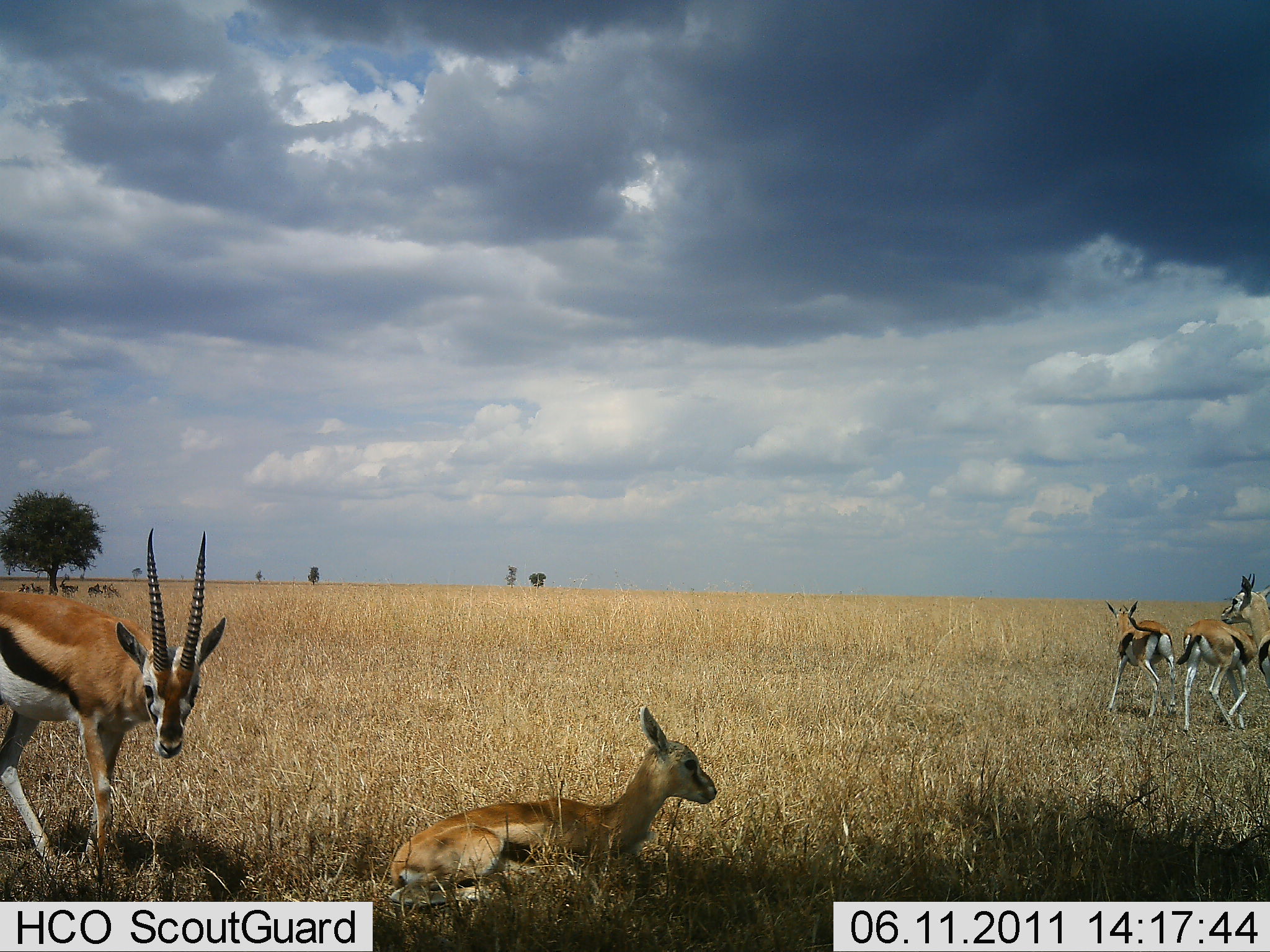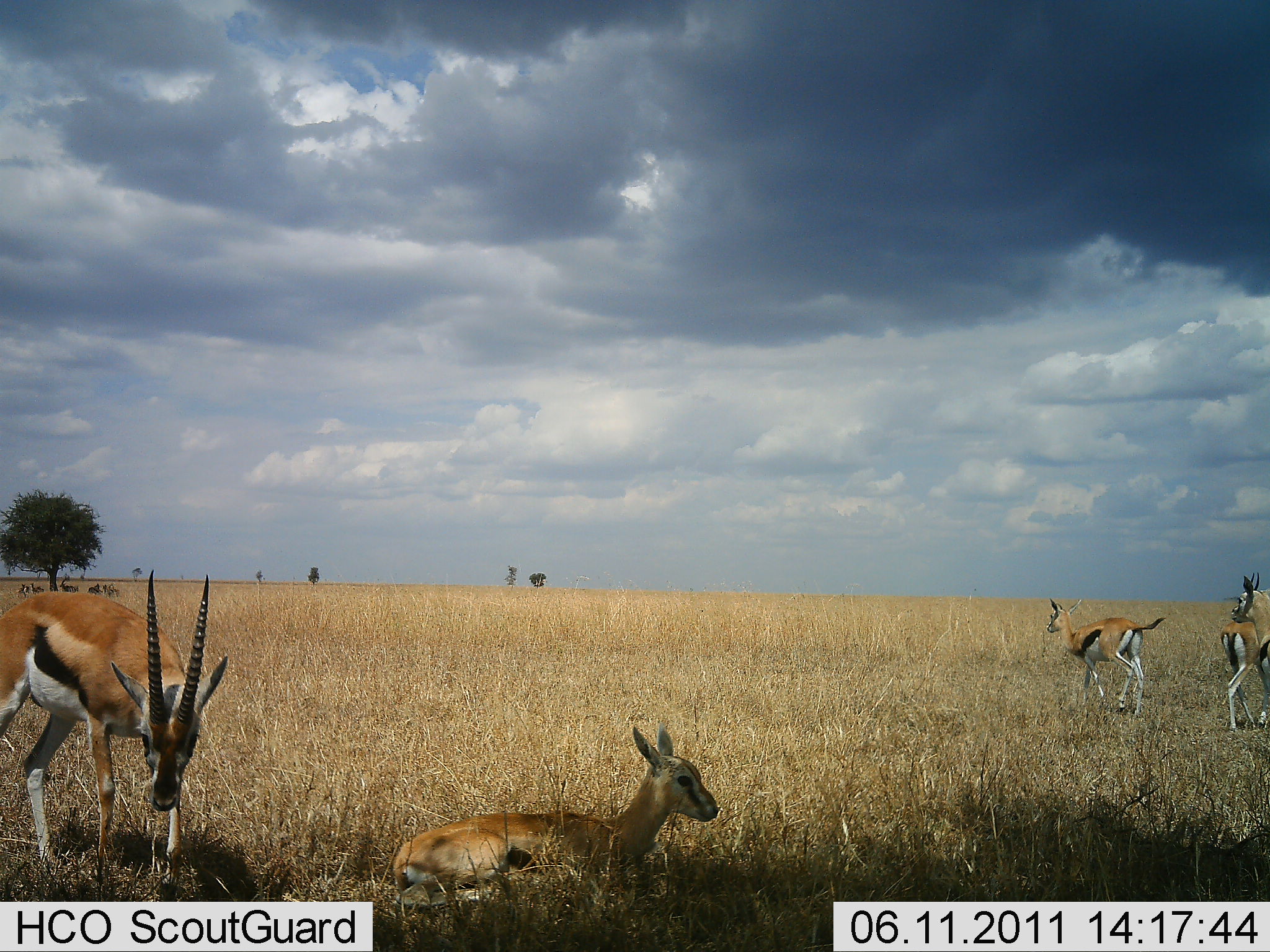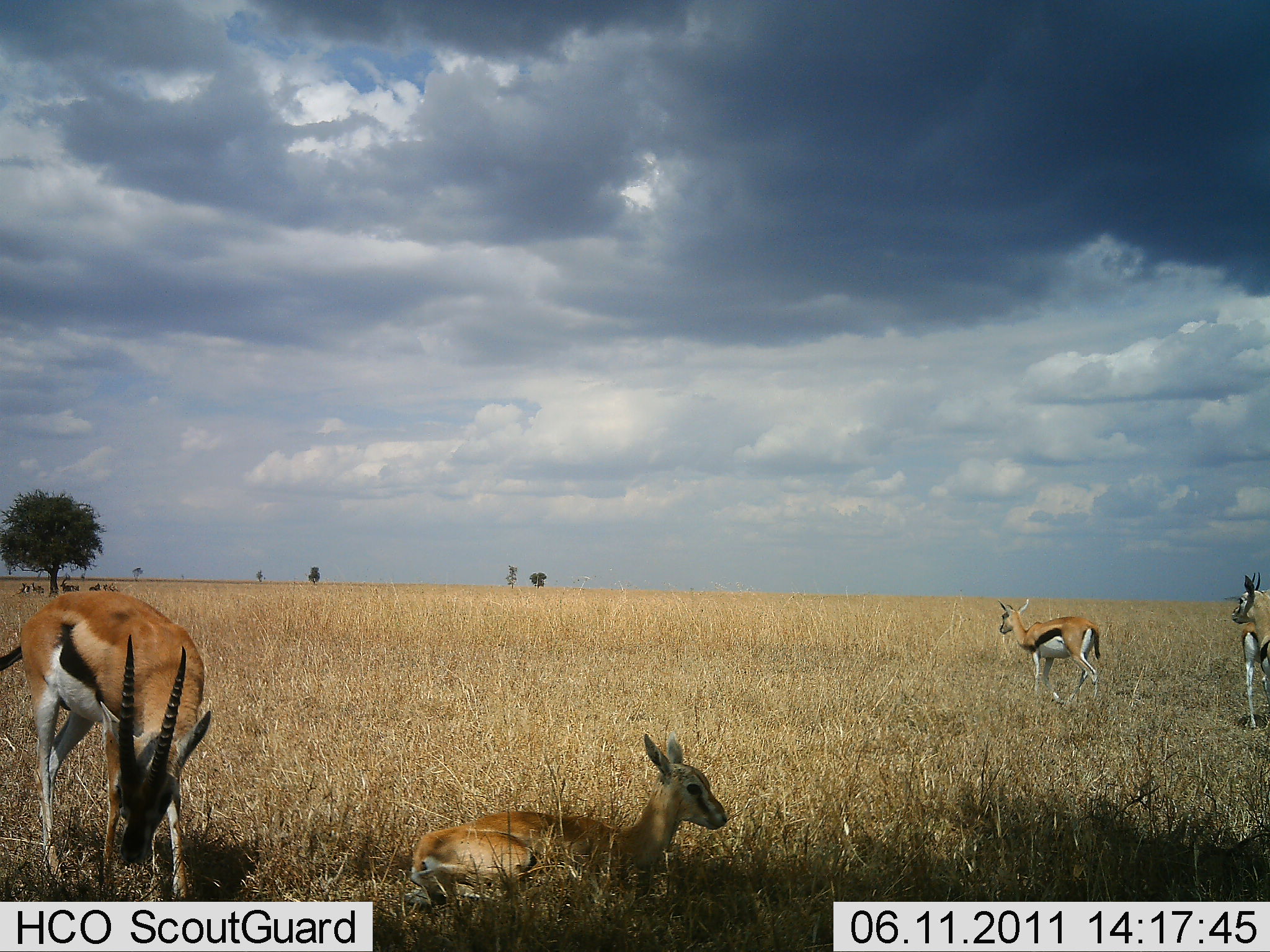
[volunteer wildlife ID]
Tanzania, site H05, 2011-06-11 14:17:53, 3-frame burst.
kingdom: Animalia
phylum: Chordata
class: Mammalia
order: Artiodactyla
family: Bovidae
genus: Eudorcas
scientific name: Eudorcas thomsonii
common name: thomson's gazelle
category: gazellethomsons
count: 5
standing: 50%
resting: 79%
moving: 43%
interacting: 7%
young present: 43%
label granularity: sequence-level